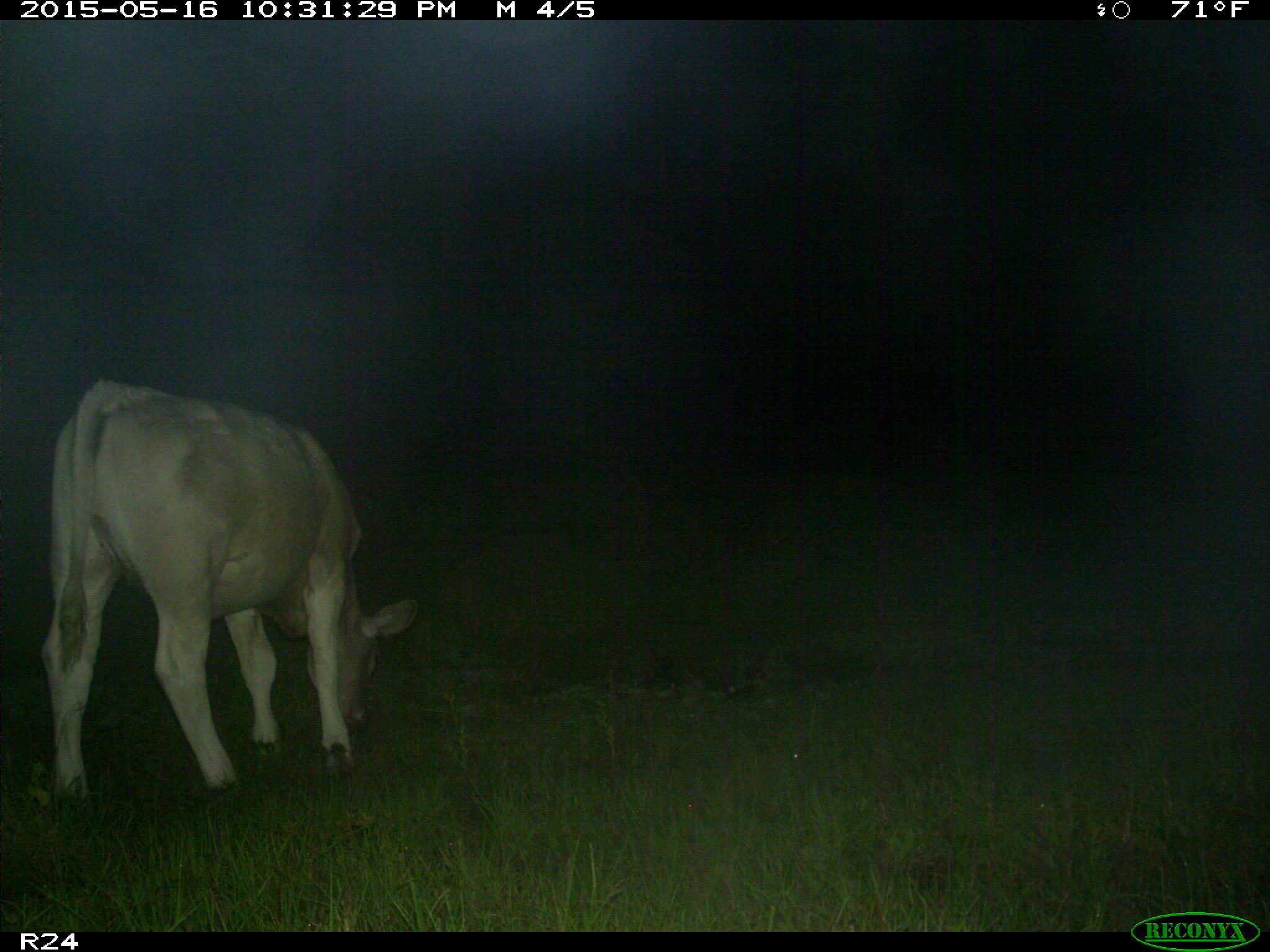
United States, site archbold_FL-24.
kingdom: Animalia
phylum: Chordata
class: Mammalia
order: Artiodactyla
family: Bovidae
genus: Bos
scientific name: Bos taurus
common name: domestic cow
Bos taurus (domestic cow).